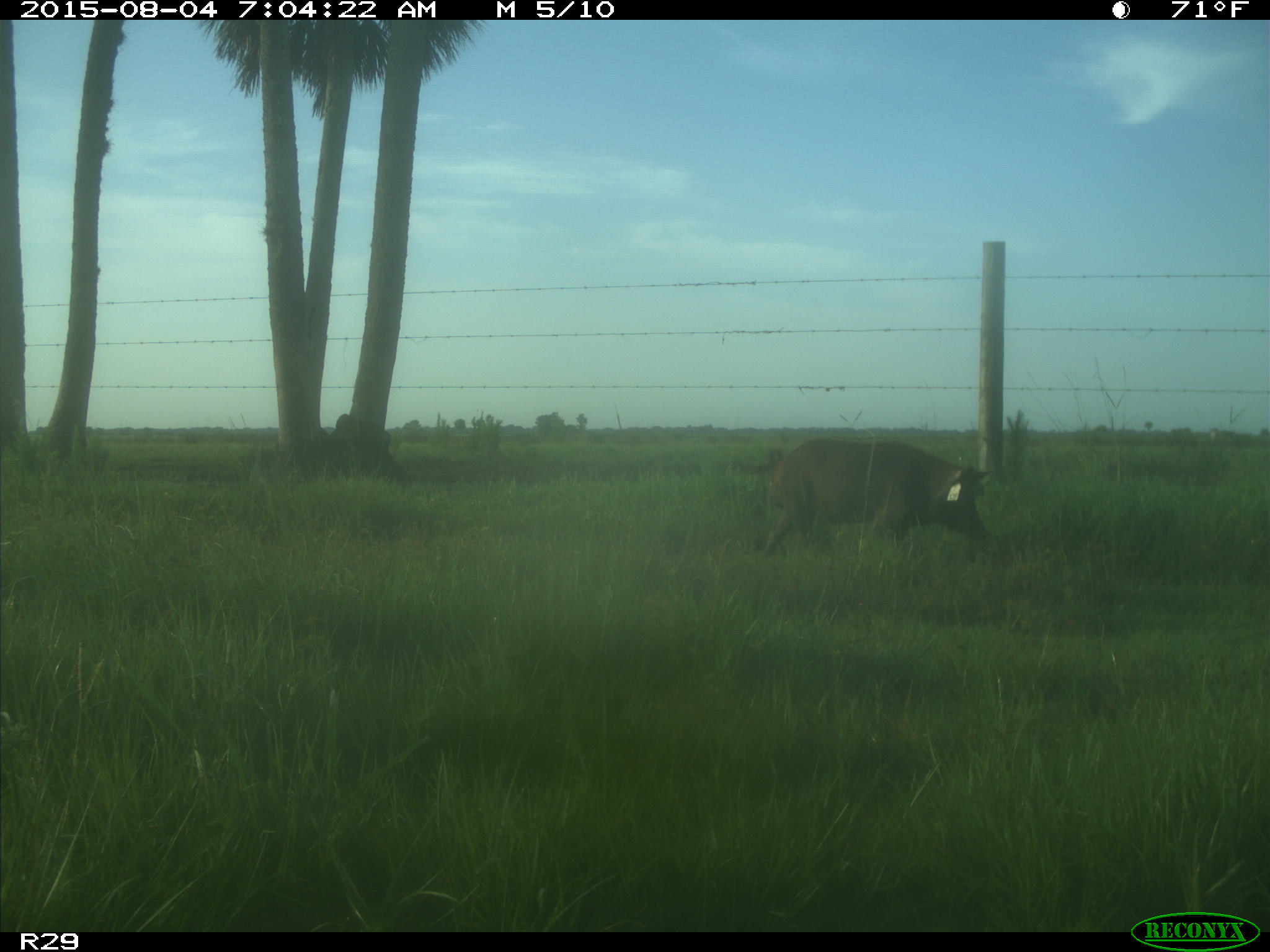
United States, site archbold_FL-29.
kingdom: Animalia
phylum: Chordata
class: Mammalia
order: Artiodactyla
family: Suidae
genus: Sus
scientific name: Sus scrofa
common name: wild boar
Sus scrofa (wild boar).